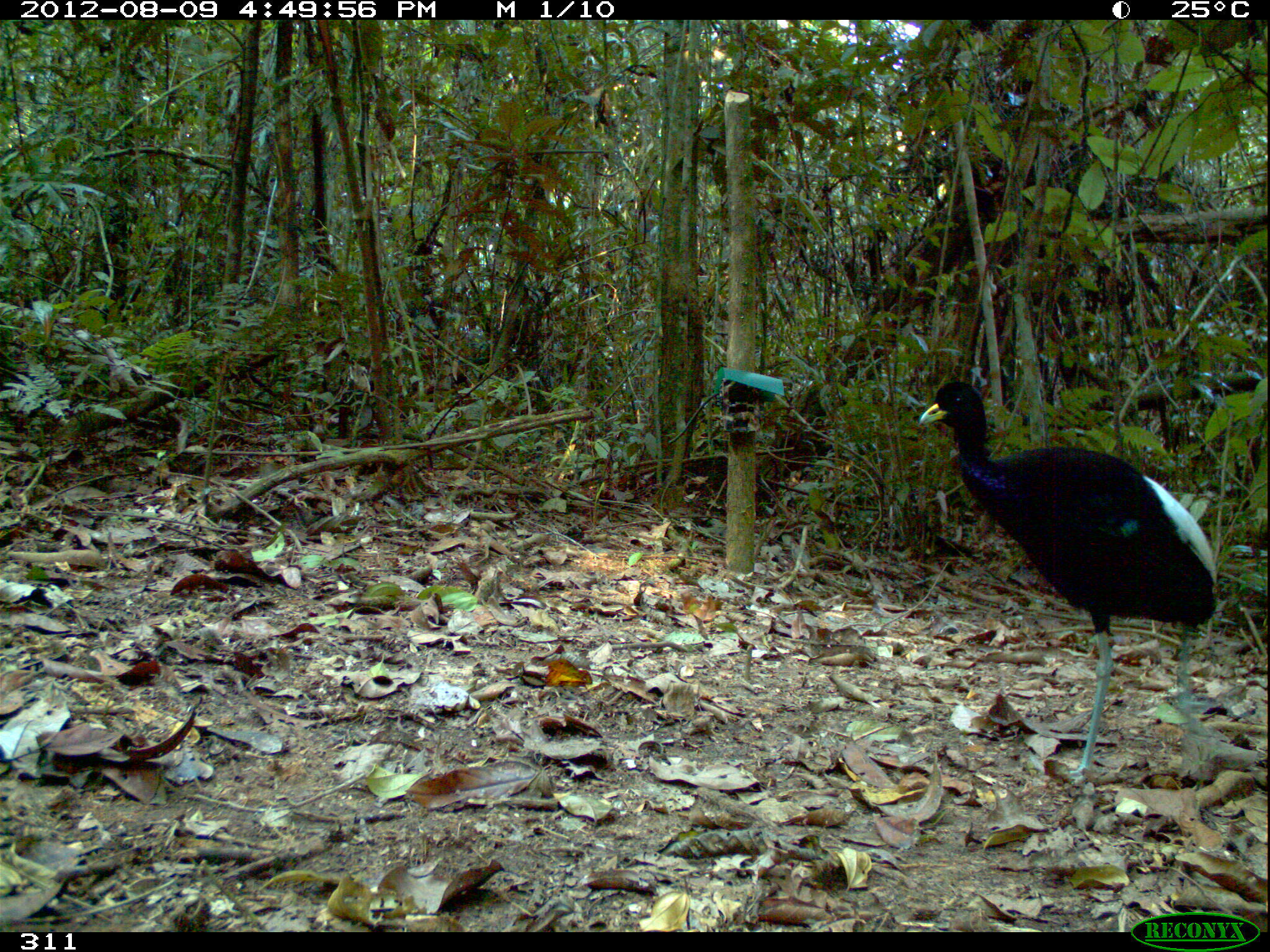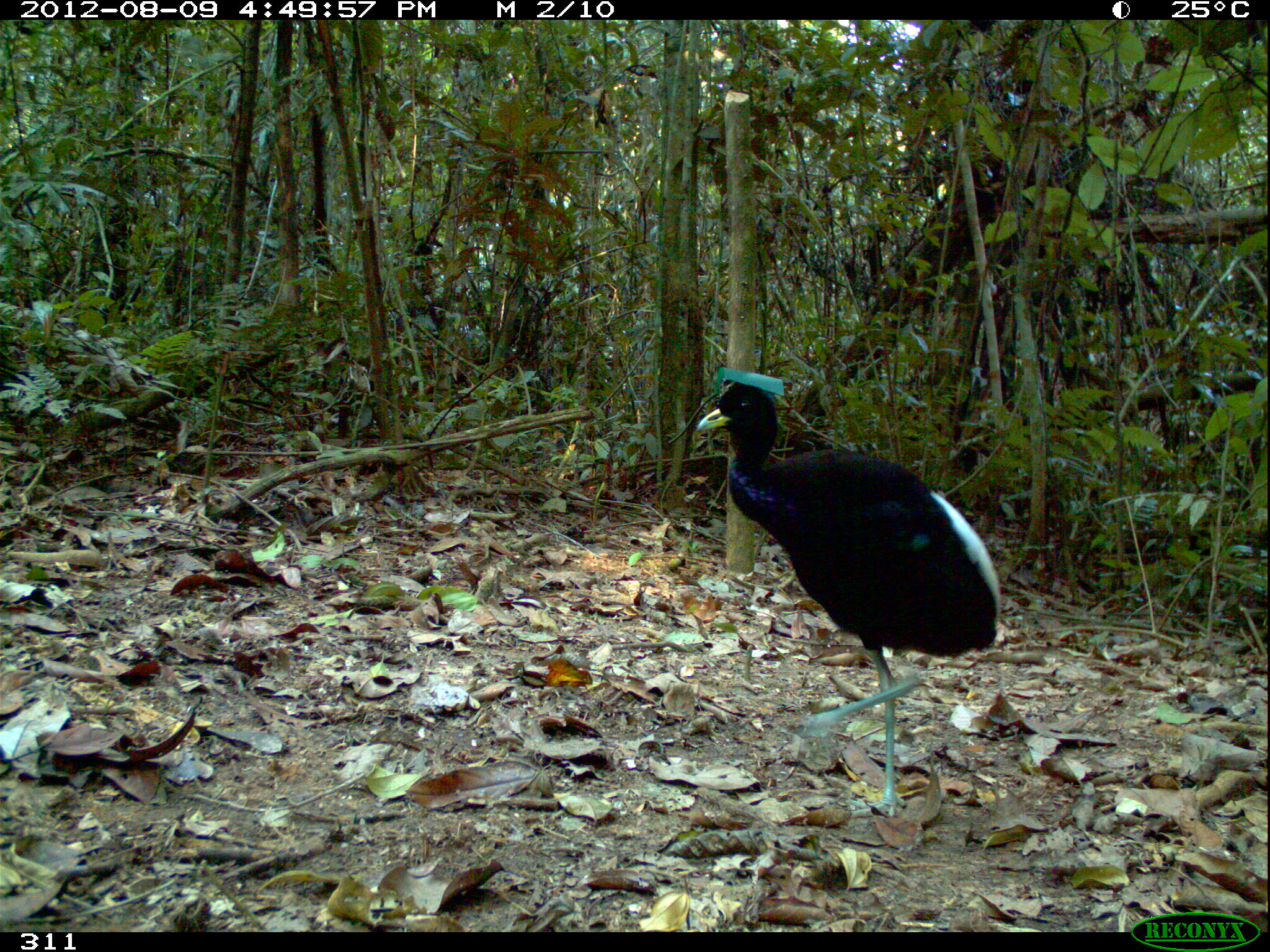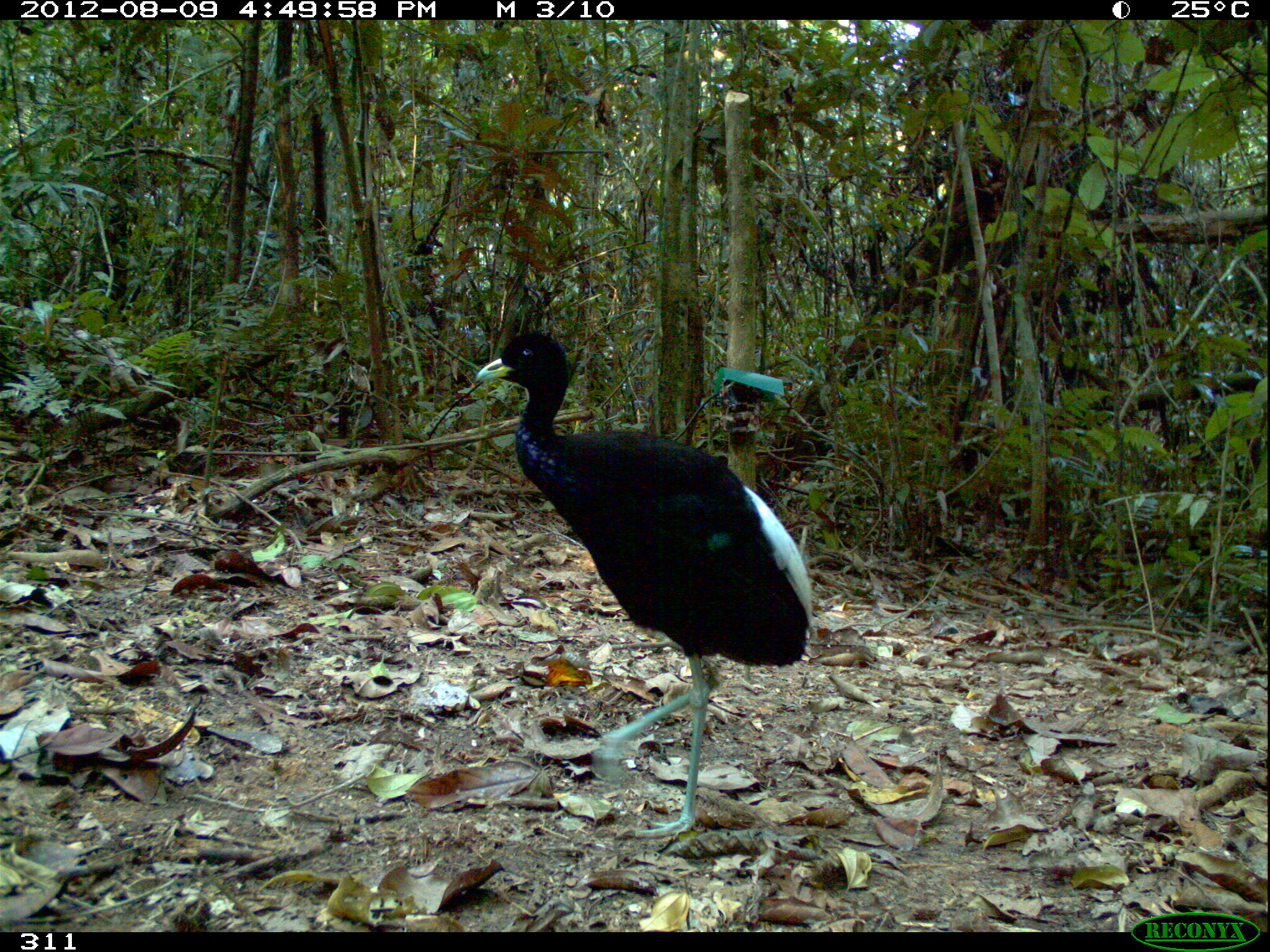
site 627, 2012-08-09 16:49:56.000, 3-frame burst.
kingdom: Animalia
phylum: Chordata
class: Aves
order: Gruiformes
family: Psophiidae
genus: Psophia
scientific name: Psophia leucoptera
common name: pale-winged trumpeter